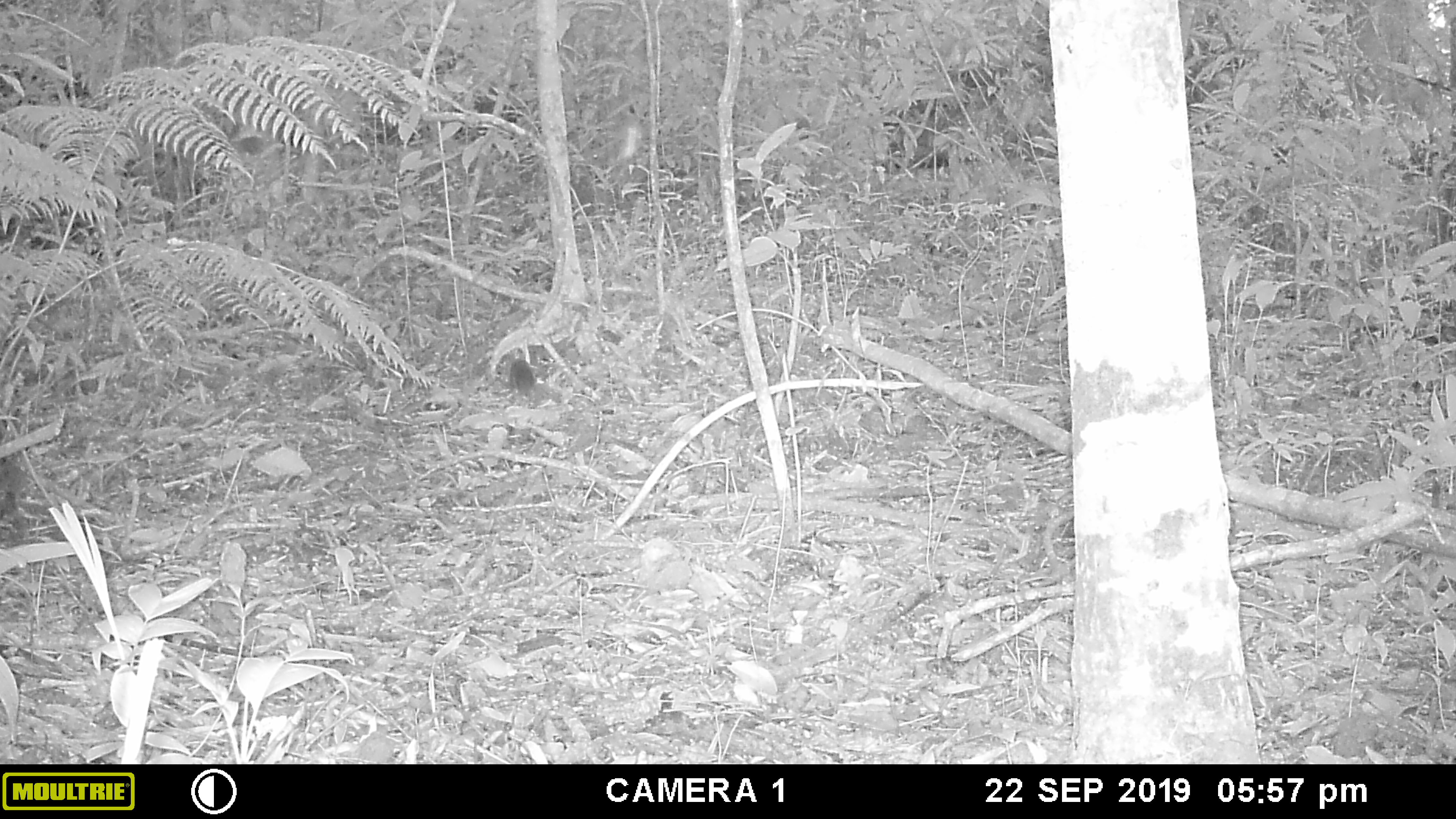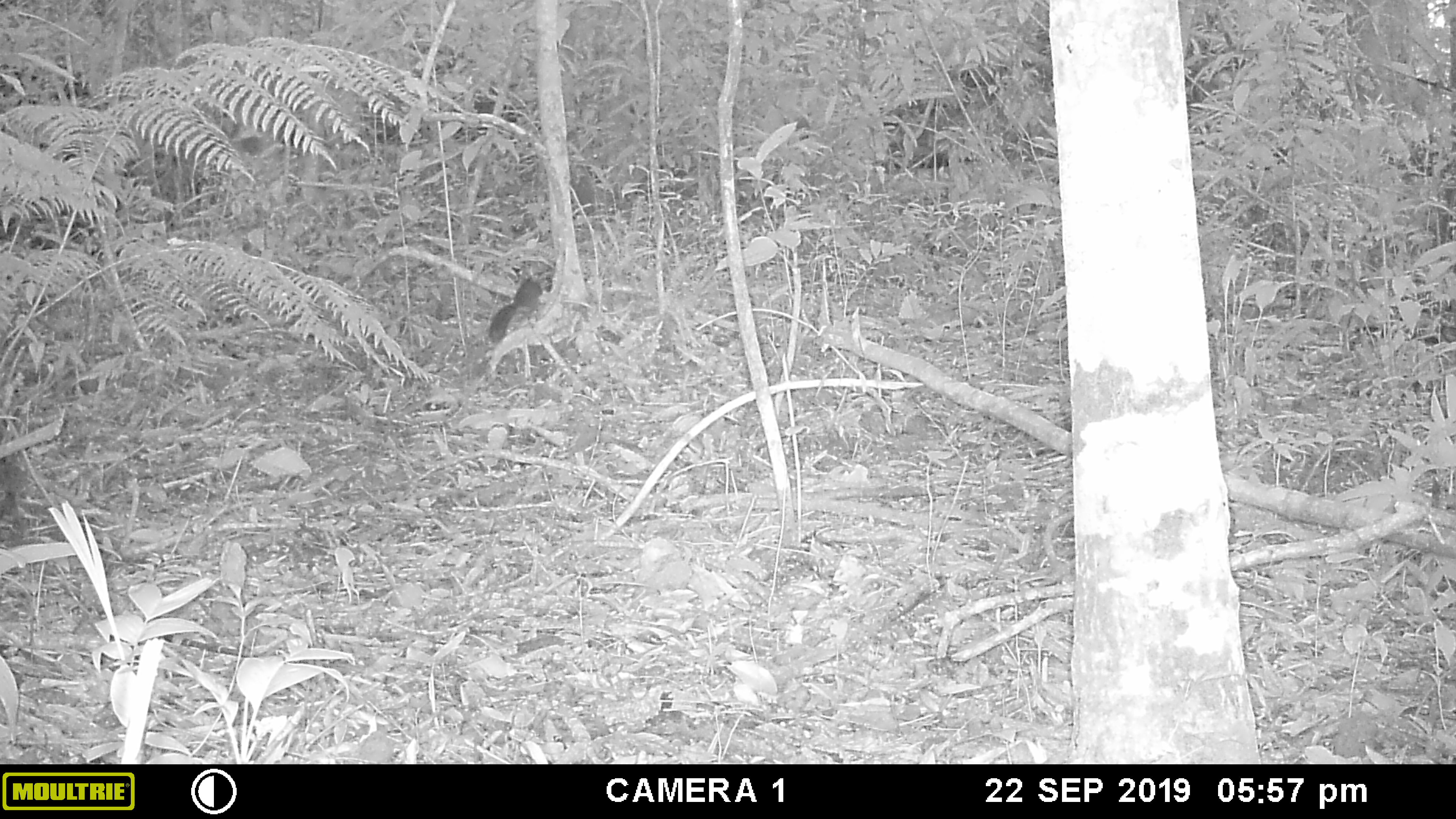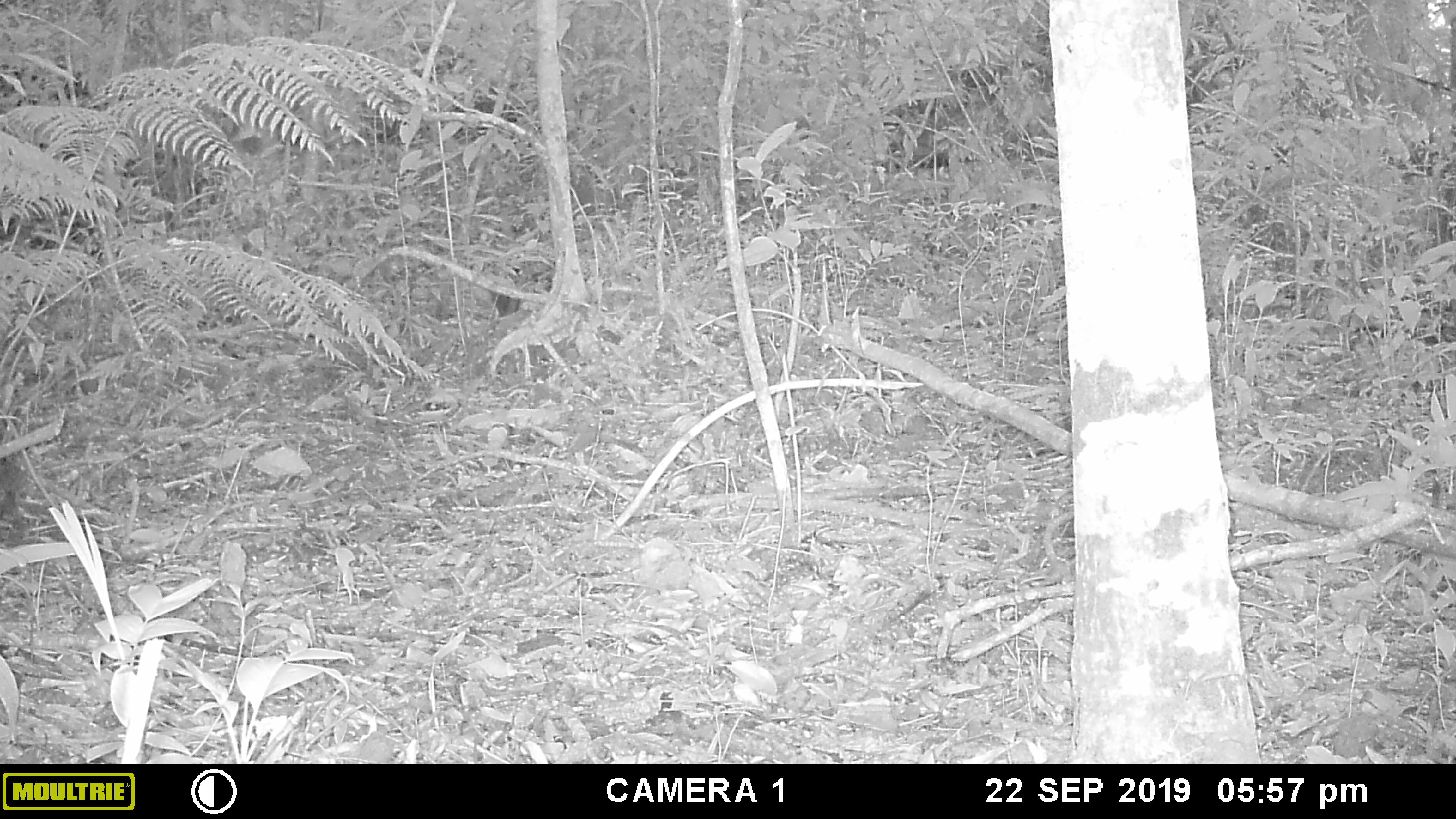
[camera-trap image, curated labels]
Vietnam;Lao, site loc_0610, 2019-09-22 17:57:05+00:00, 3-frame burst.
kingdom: Animalia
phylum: Chordata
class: Mammalia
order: Rodentia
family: Sciuridae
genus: Dremomys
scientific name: Dremomys rufigenis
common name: red-cheeked squirrel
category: red cheeked squirrel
Red cheeked squirrel (red-cheeked squirrel) (Dremomys rufigenis). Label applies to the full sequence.